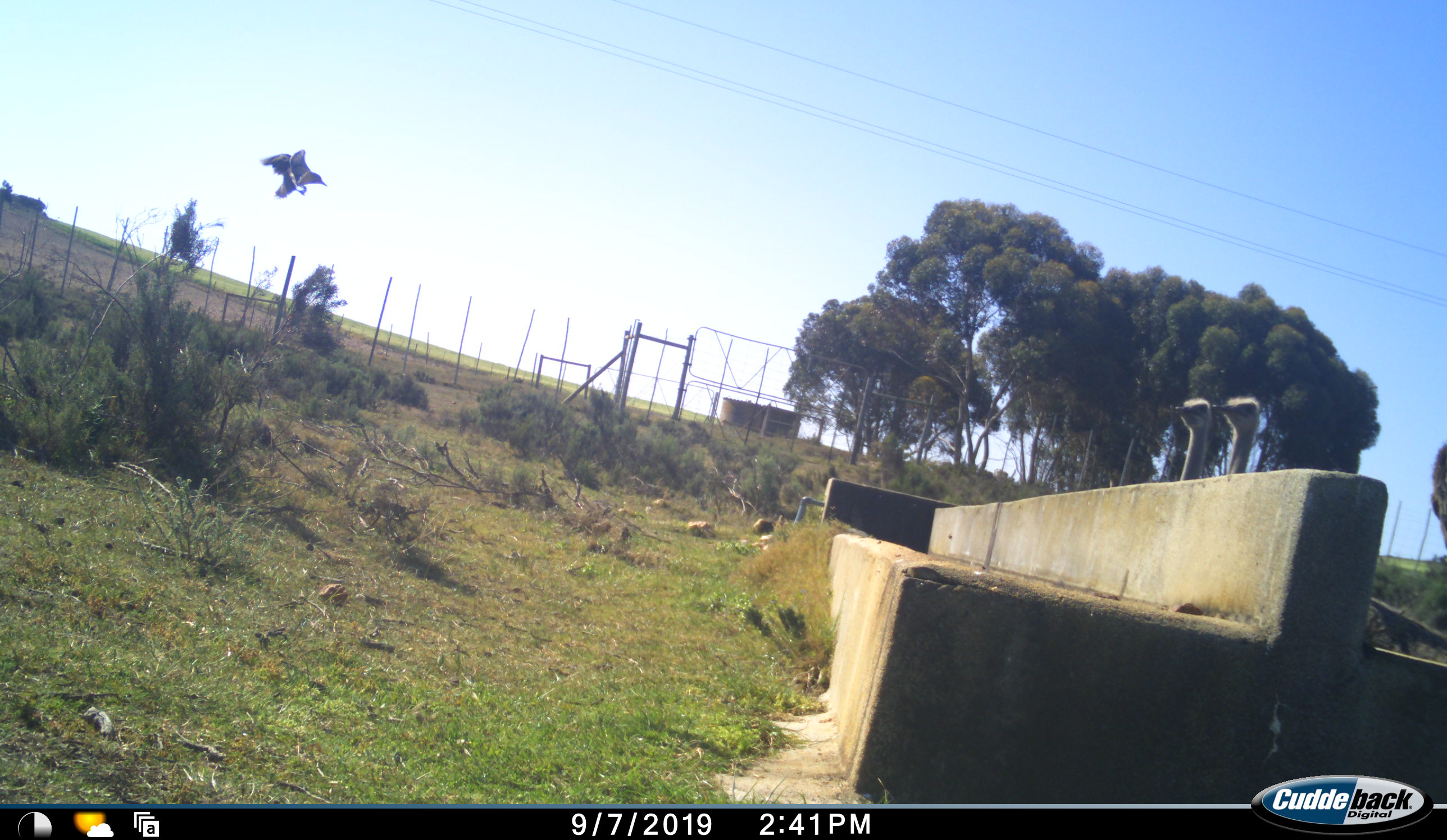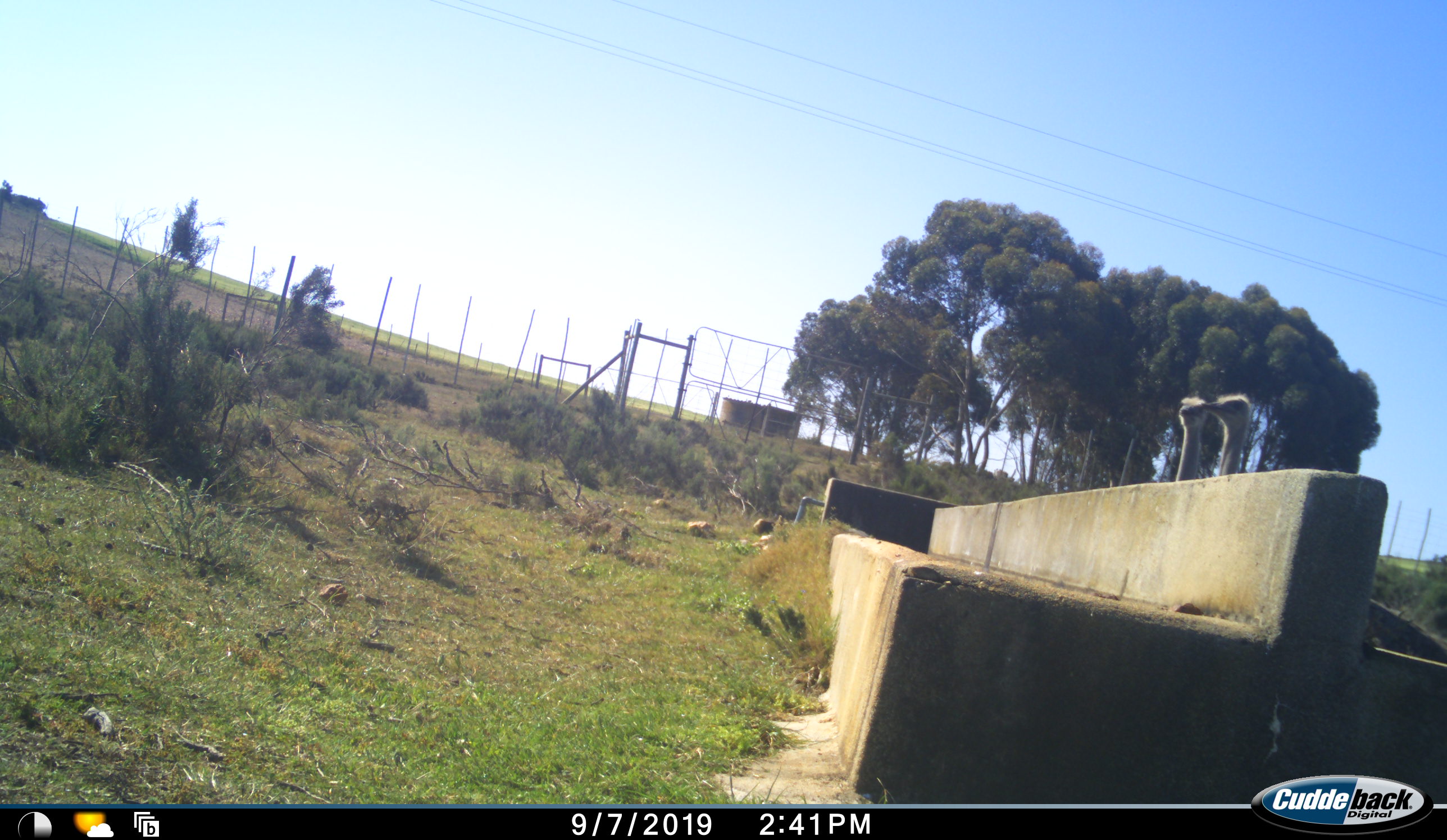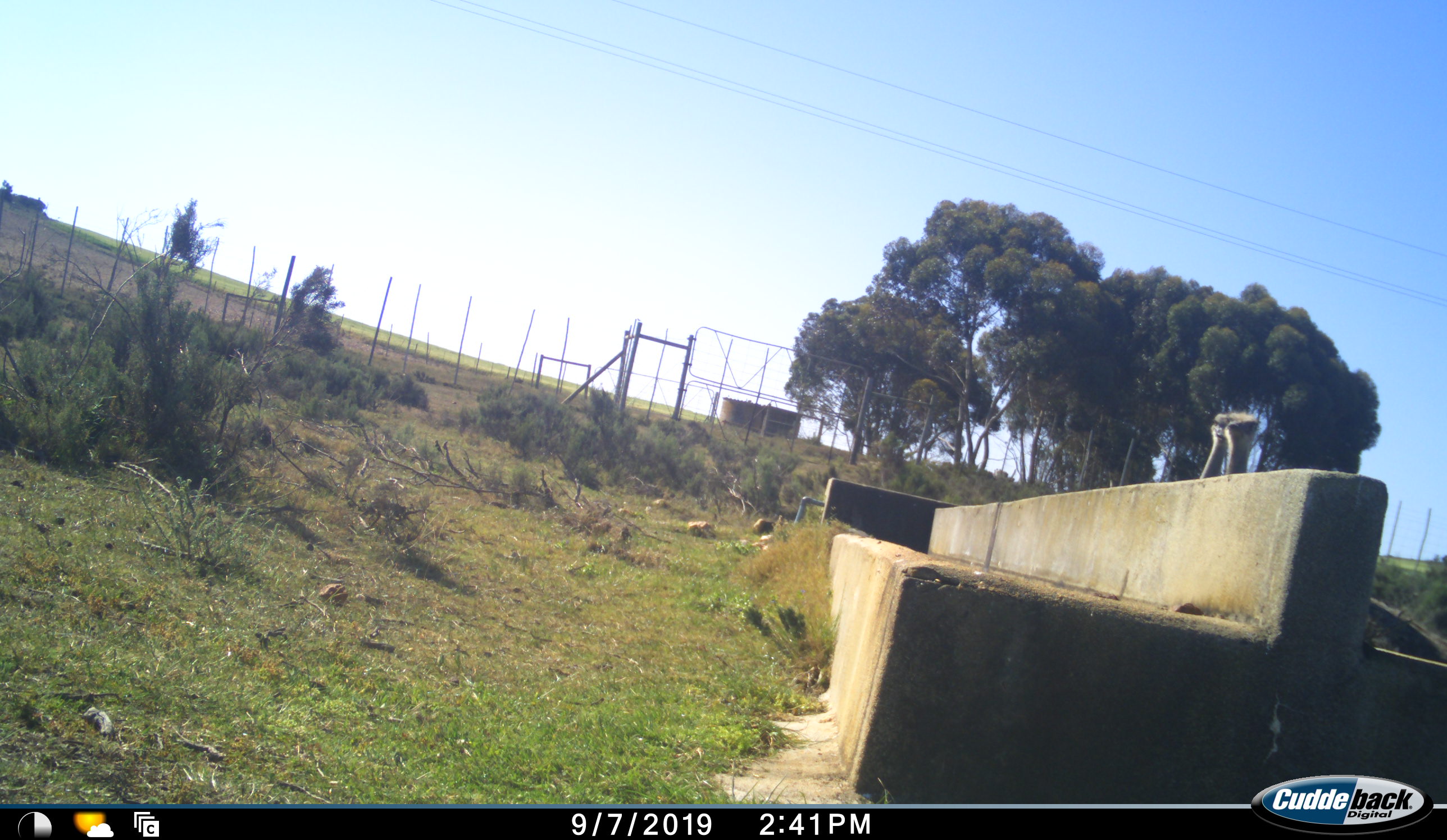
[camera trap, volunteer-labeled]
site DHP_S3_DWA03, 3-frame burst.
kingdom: Animalia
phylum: Chordata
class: Aves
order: Struthioniformes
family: Struthionidae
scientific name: Struthionidae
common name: ostrich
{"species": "ostrich (Struthionidae)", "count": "2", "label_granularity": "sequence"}